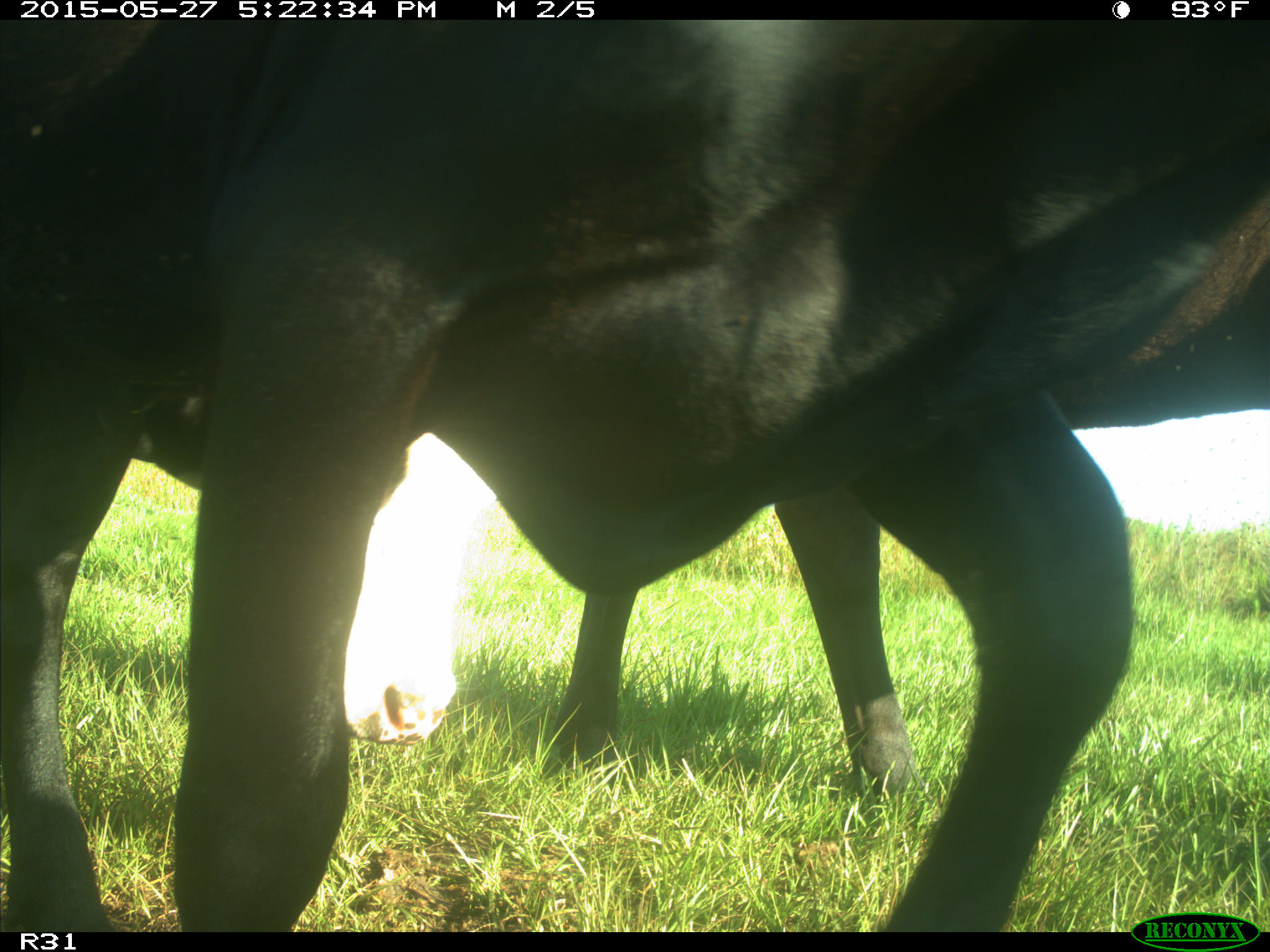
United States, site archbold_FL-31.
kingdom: Animalia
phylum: Chordata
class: Mammalia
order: Artiodactyla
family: Bovidae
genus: Bos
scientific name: Bos taurus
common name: domestic cow